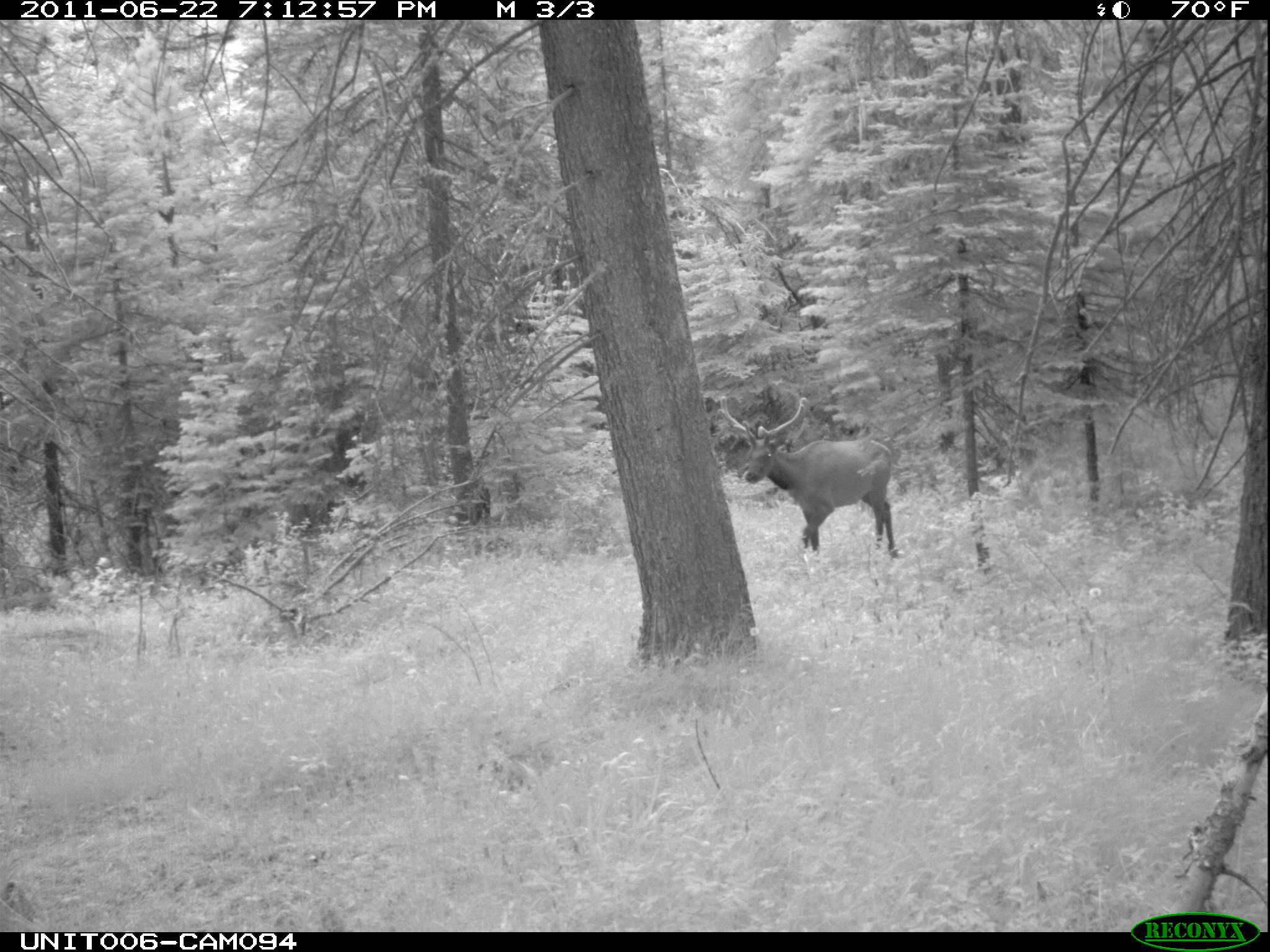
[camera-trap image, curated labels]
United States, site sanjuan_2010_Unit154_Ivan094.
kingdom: Animalia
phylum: Chordata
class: Mammalia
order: Artiodactyla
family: Cervidae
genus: Cervus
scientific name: Cervus elaphus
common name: red deer